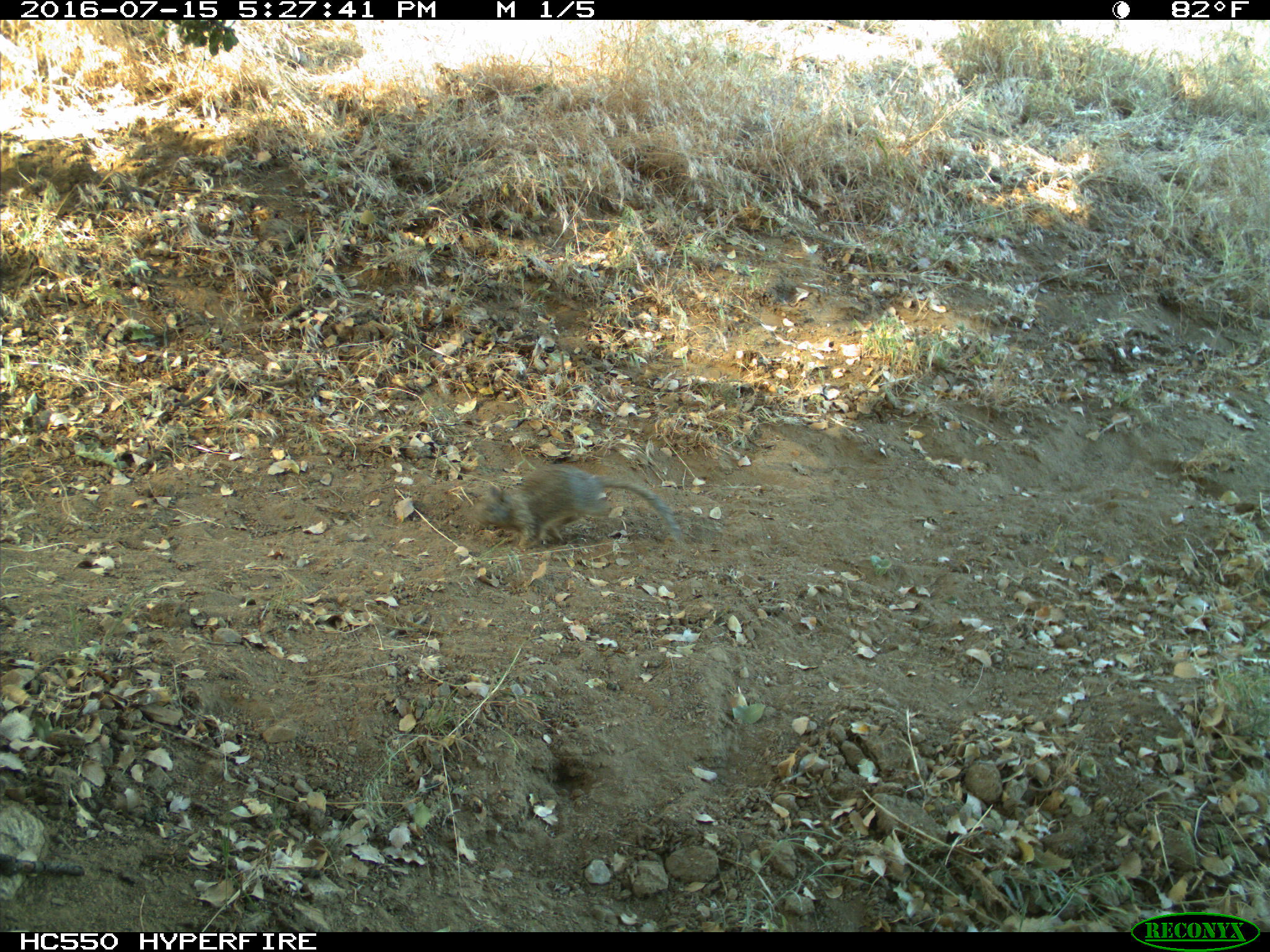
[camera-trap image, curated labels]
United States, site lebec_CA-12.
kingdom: Animalia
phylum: Chordata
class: Mammalia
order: Rodentia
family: Sciuridae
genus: Otospermophilus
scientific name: Otospermophilus beecheyi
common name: california ground squirrel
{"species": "Otospermophilus beecheyi (california ground squirrel)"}